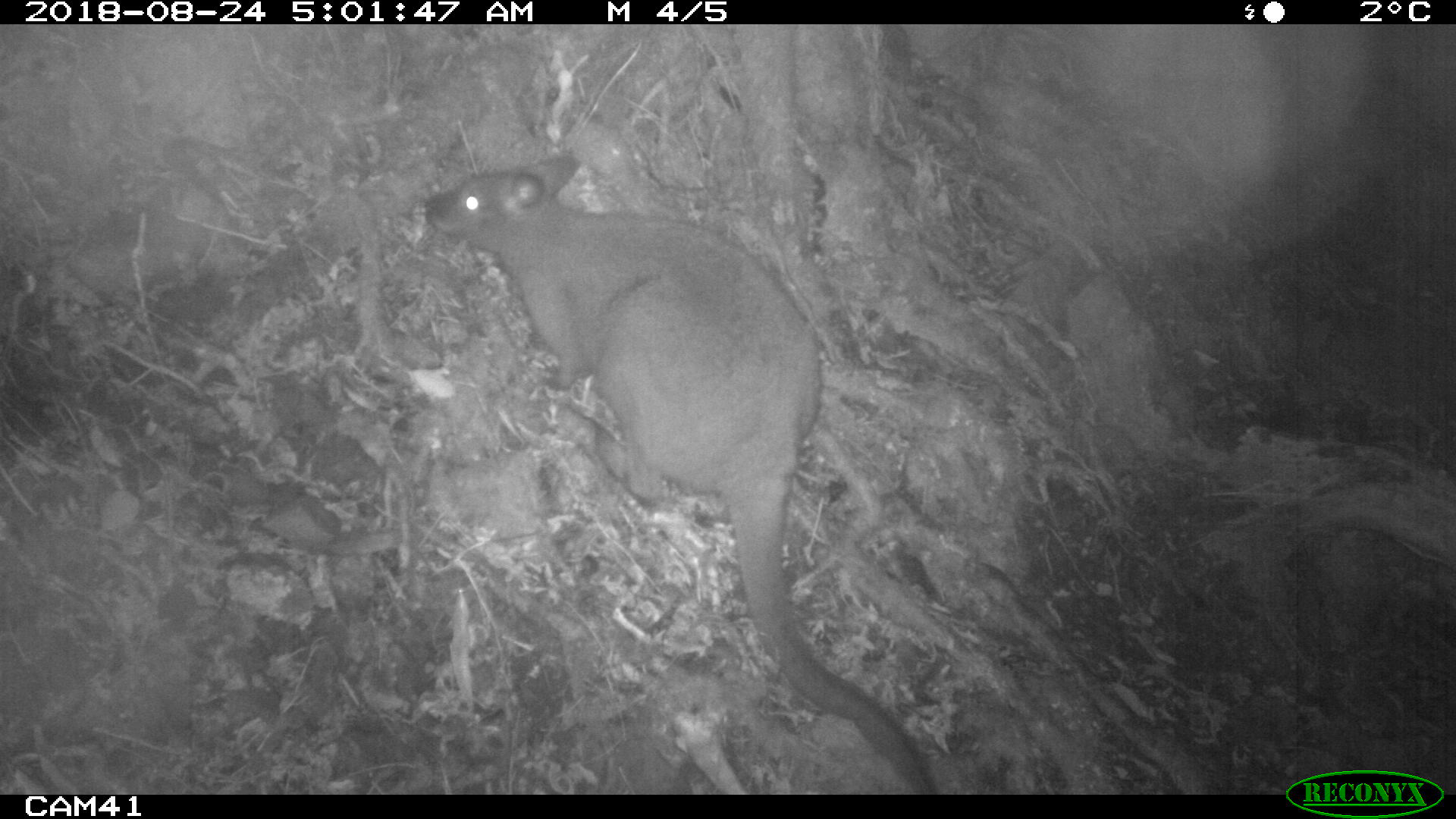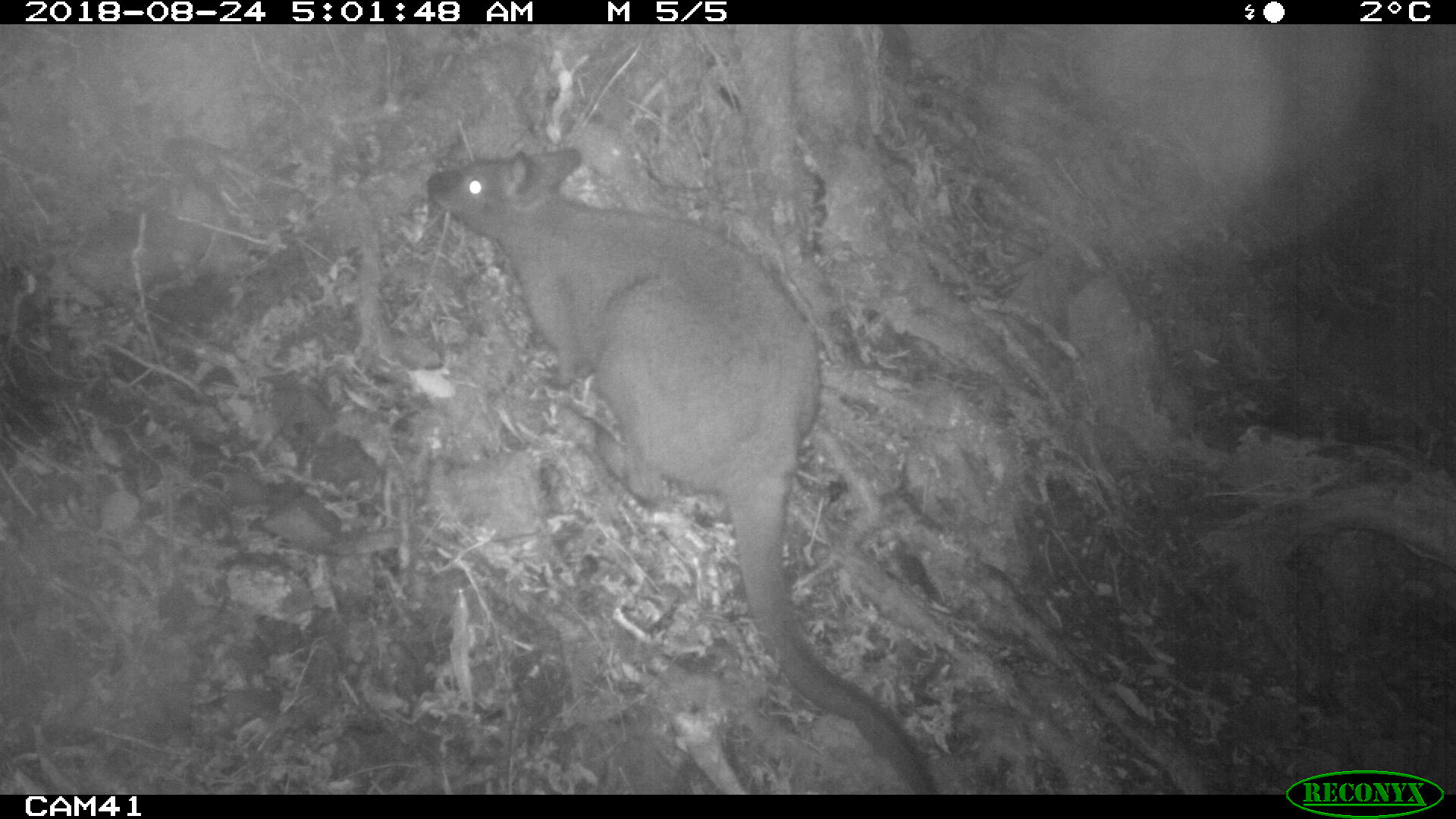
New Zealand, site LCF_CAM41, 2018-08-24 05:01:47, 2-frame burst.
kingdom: Animalia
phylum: Chordata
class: Mammalia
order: Diprotodontia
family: Macropodidae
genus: Notamacropus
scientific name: Notamacropus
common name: wallaby